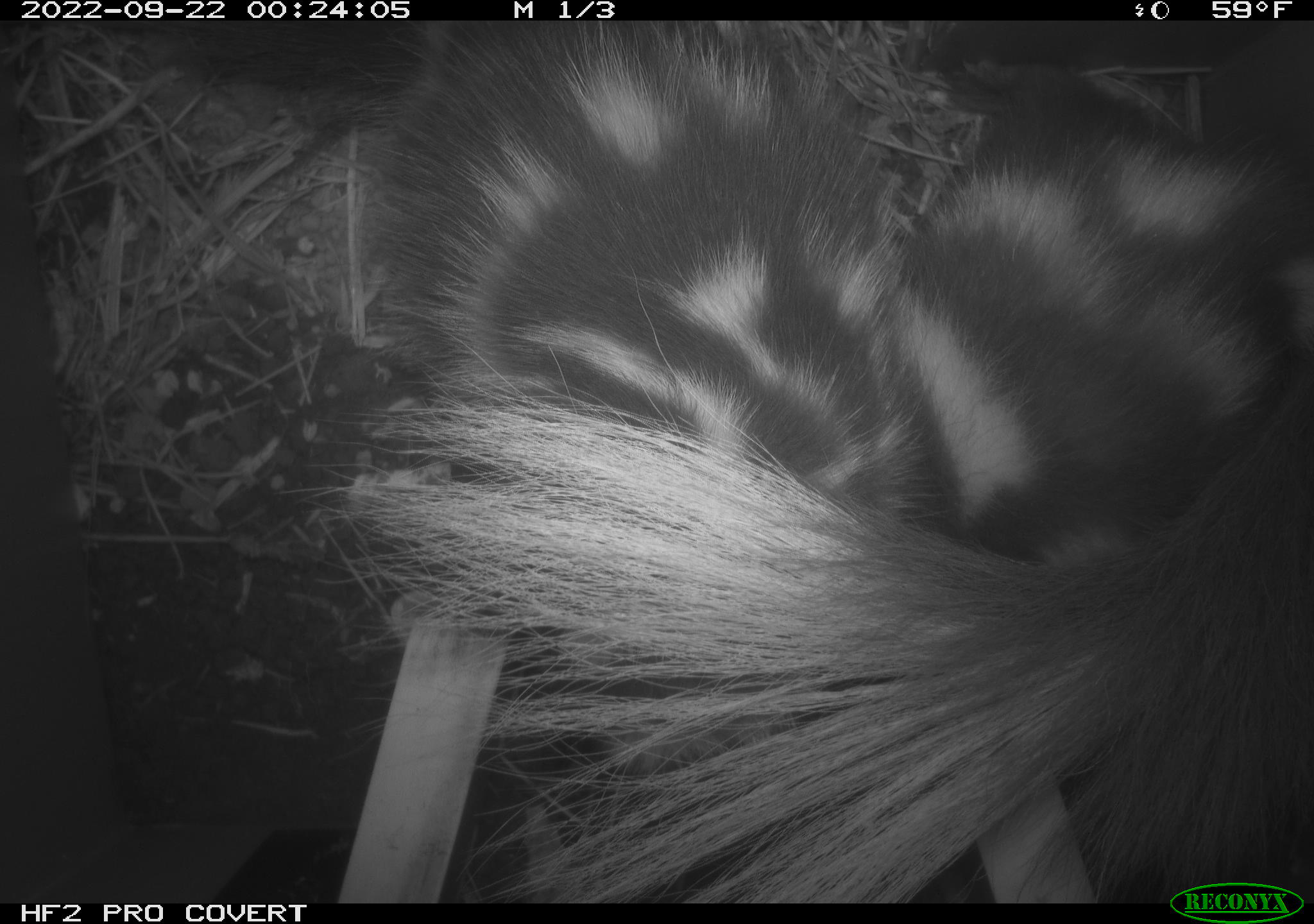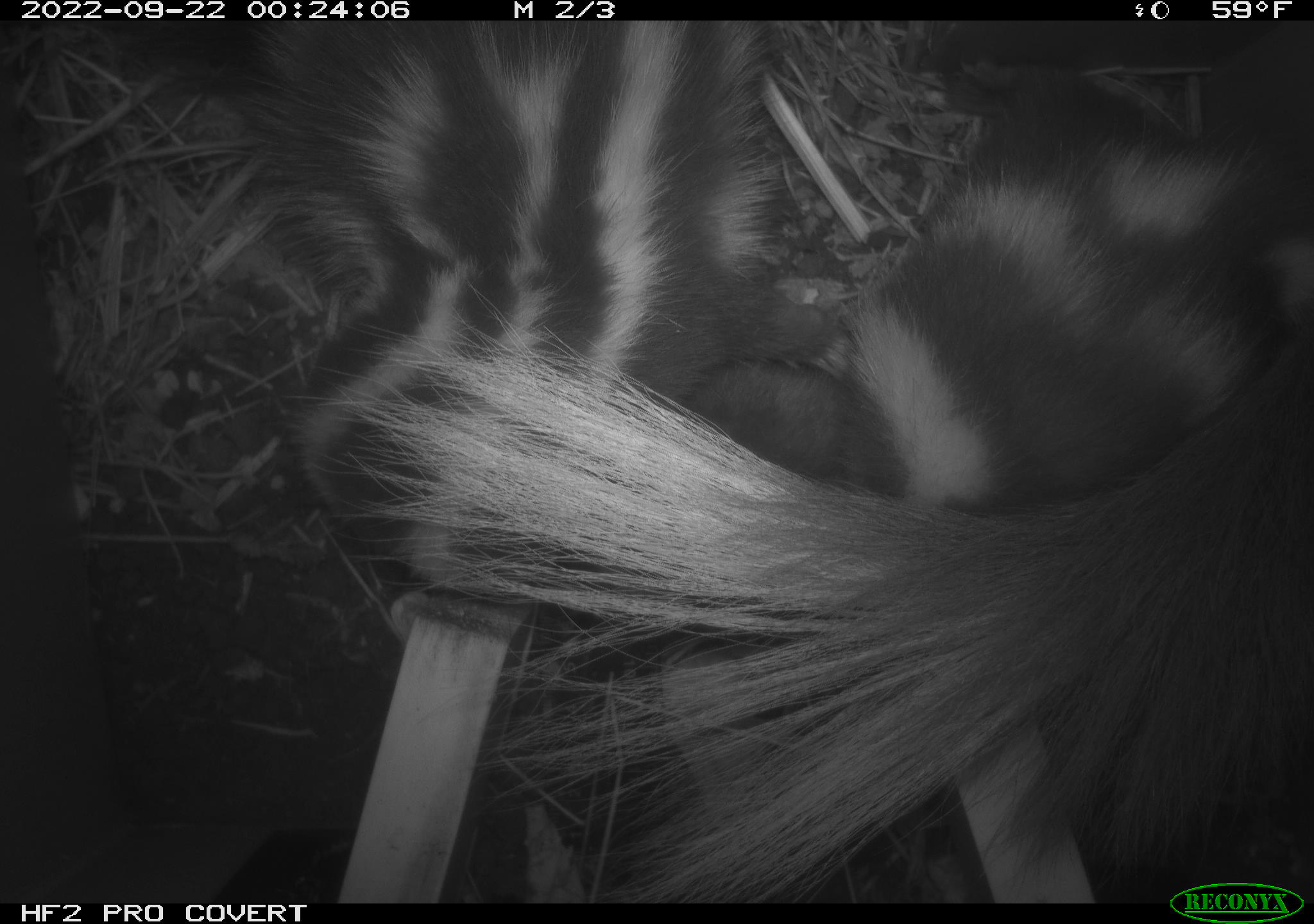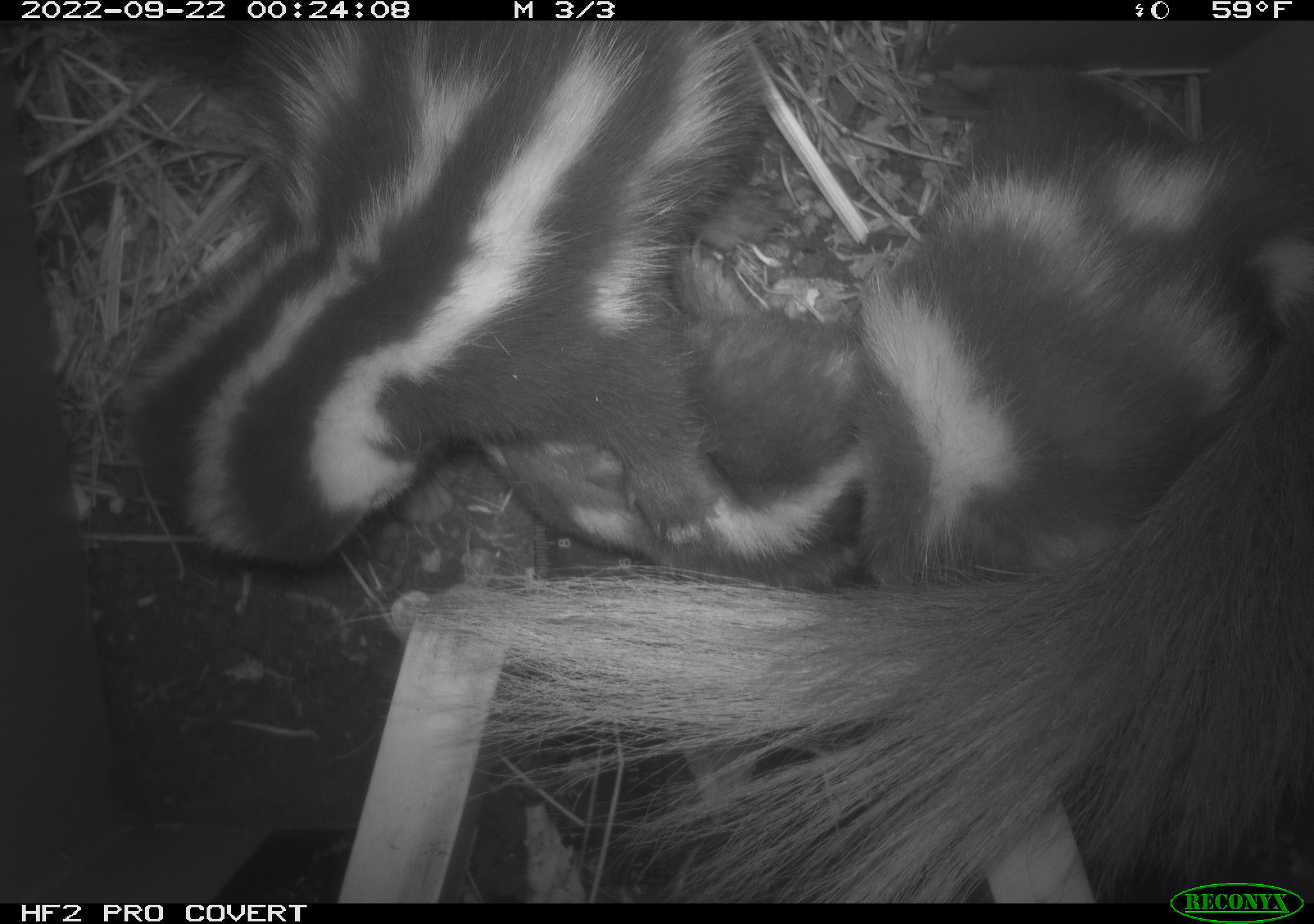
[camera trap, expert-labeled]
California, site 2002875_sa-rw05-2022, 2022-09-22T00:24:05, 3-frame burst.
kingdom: Animalia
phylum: Chordata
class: Mammalia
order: Carnivora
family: Mephitidae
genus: Spilogale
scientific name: Spilogale gracilis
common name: western spotted skunk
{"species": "western spotted skunk (Spilogale gracilis)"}